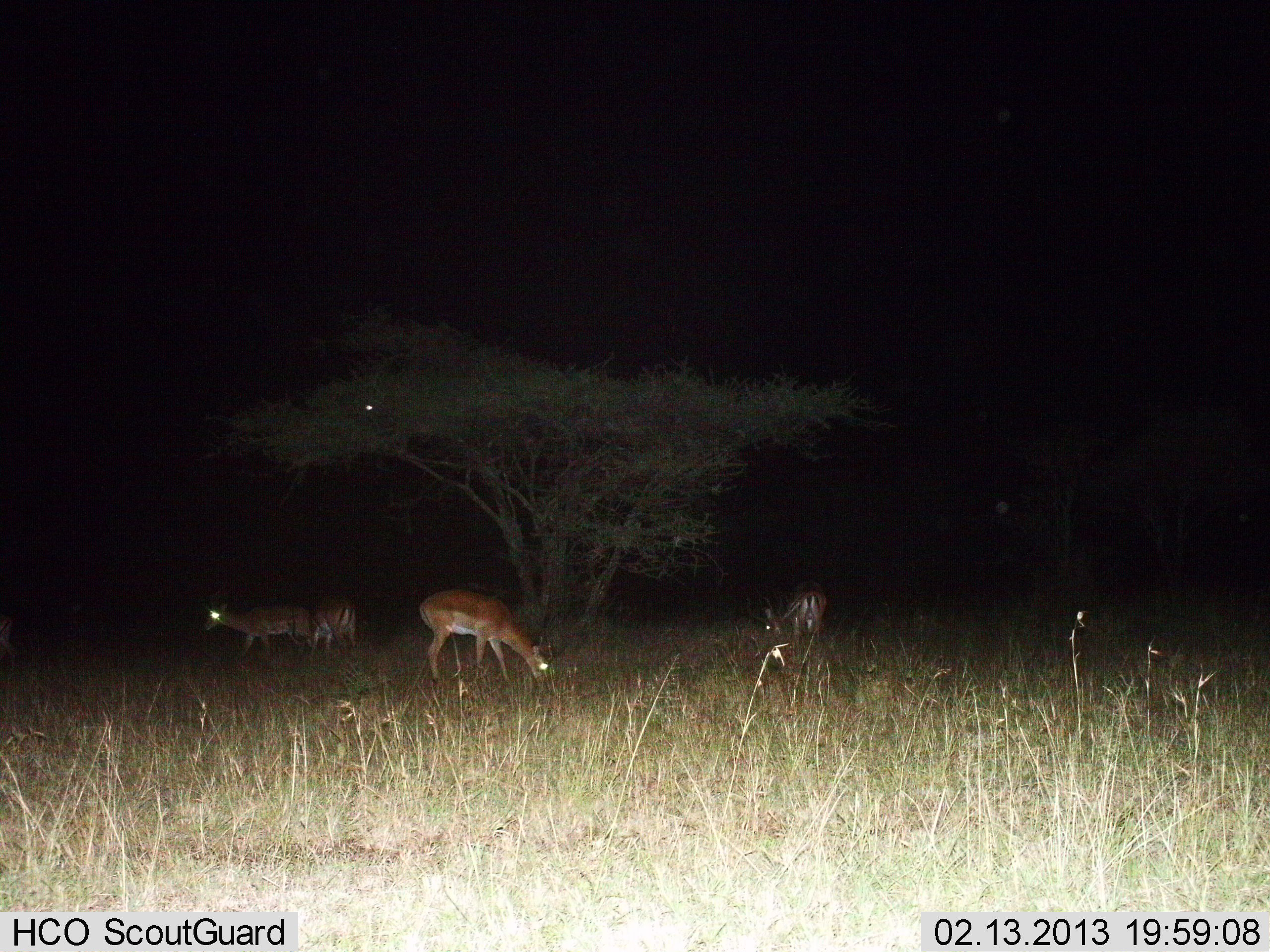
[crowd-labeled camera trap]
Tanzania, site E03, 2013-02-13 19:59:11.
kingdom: Animalia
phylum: Chordata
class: Mammalia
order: Artiodactyla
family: Bovidae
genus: Aepyceros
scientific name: Aepyceros melampus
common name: impala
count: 4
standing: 50%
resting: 0%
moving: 19%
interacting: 0%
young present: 0%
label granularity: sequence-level